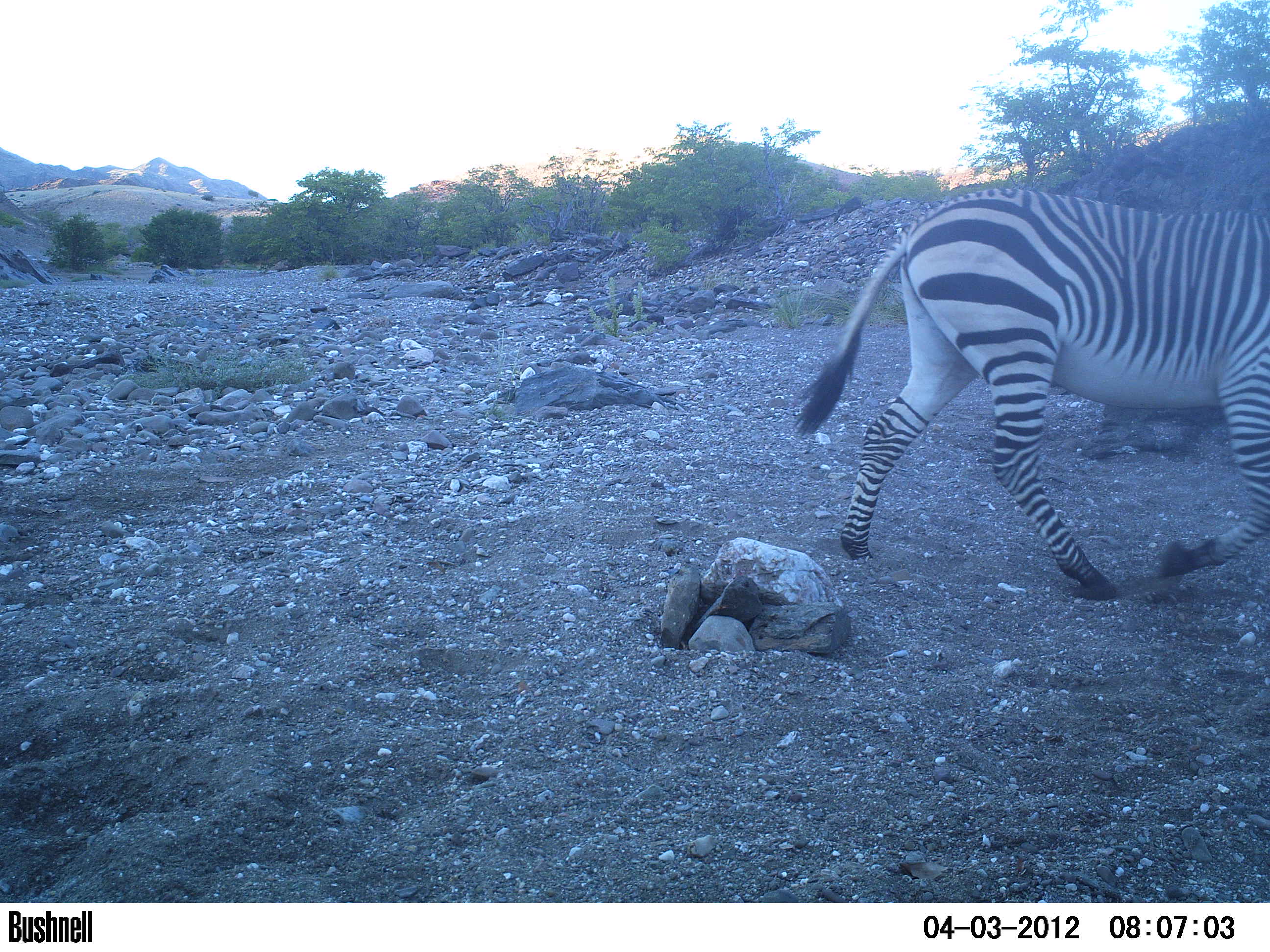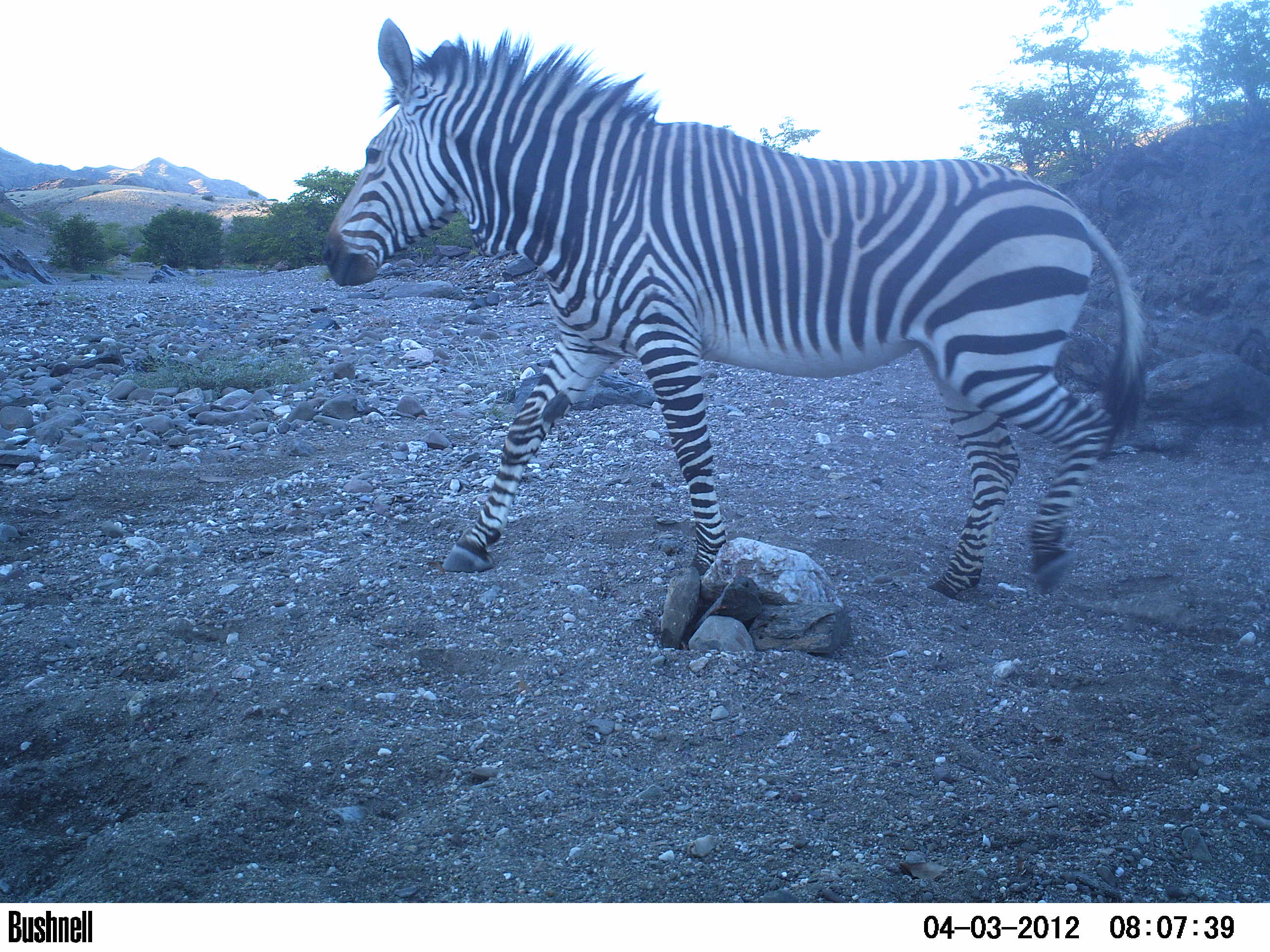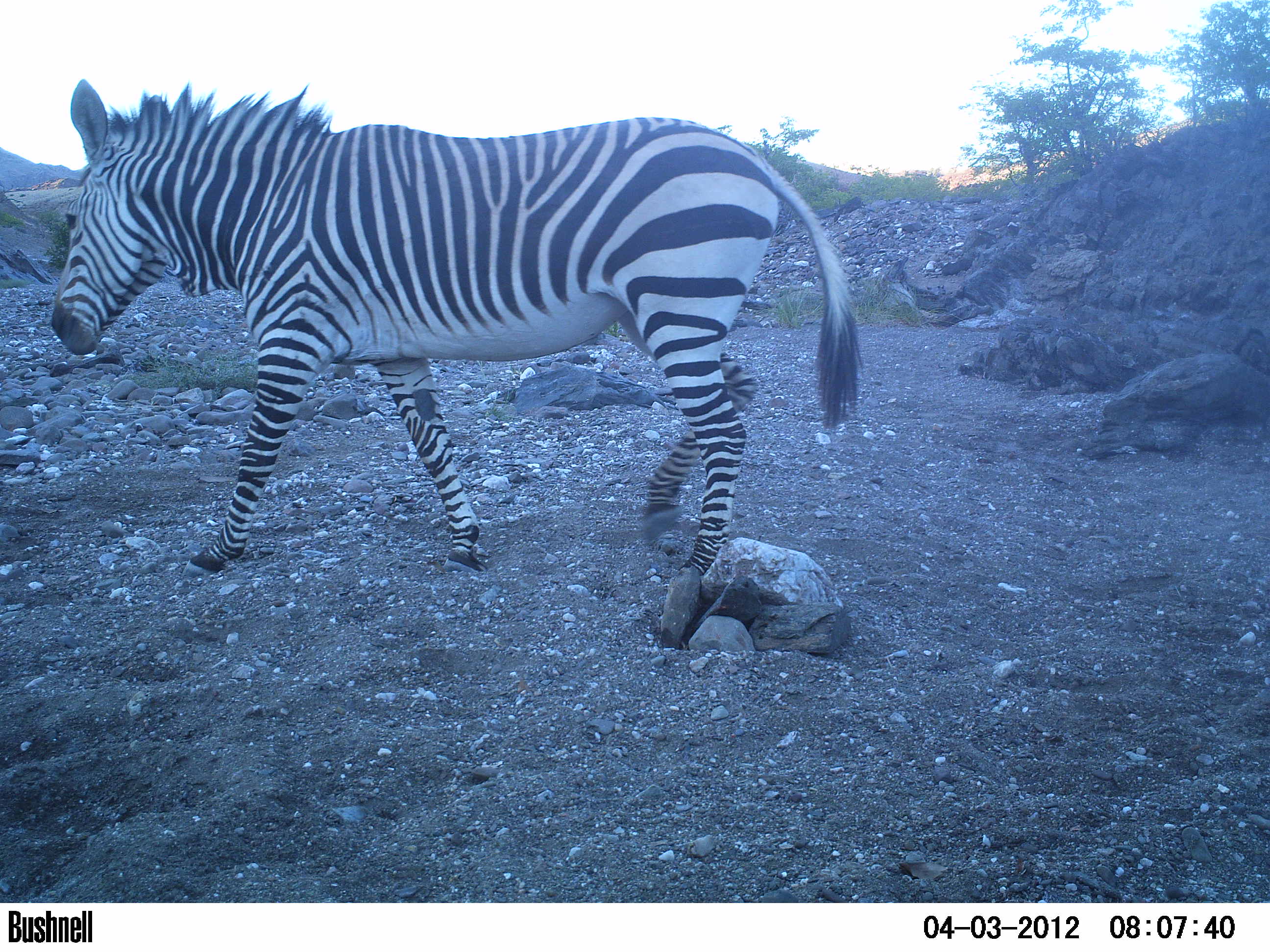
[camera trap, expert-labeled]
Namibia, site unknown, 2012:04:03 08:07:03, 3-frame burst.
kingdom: Animalia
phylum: Chordata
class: Mammalia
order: Perissodactyla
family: Equidae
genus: Equus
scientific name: Equus zebra hartmannae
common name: hartmann's mountain zebra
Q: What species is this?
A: Equus zebra hartmannae (hartmann's mountain zebra).